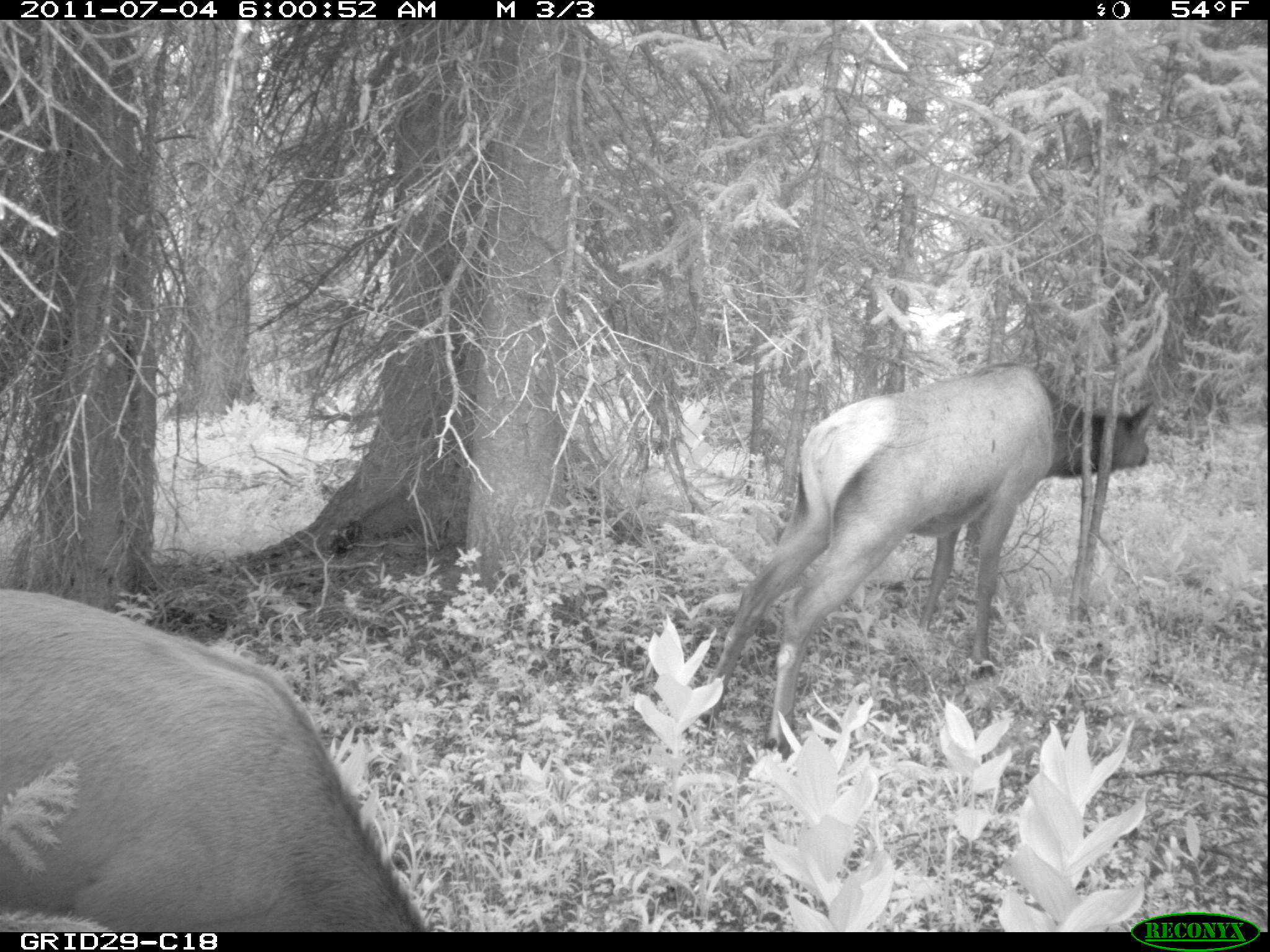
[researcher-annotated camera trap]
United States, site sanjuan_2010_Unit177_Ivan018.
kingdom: Animalia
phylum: Chordata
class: Mammalia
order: Artiodactyla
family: Cervidae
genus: Cervus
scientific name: Cervus elaphus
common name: red deer